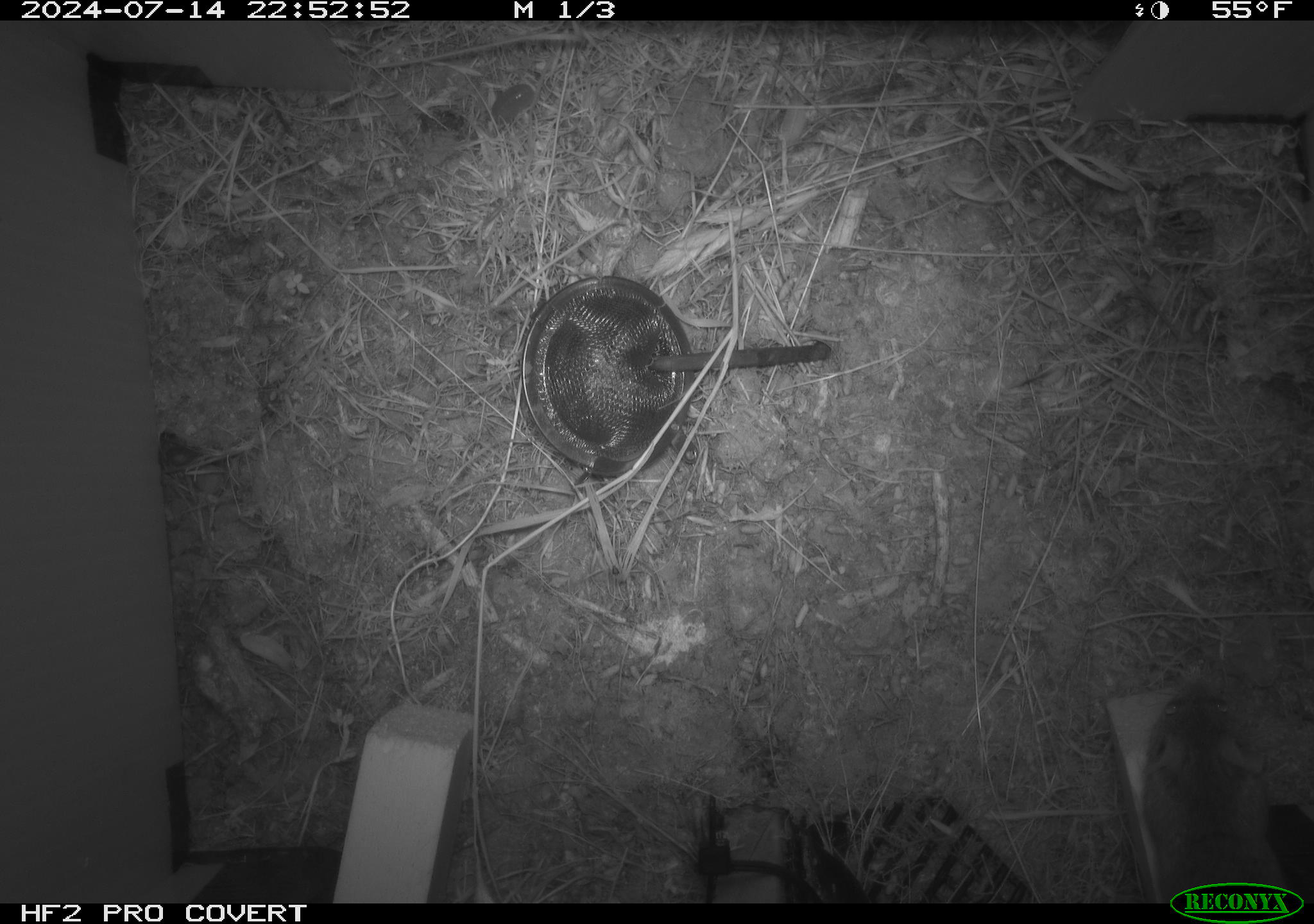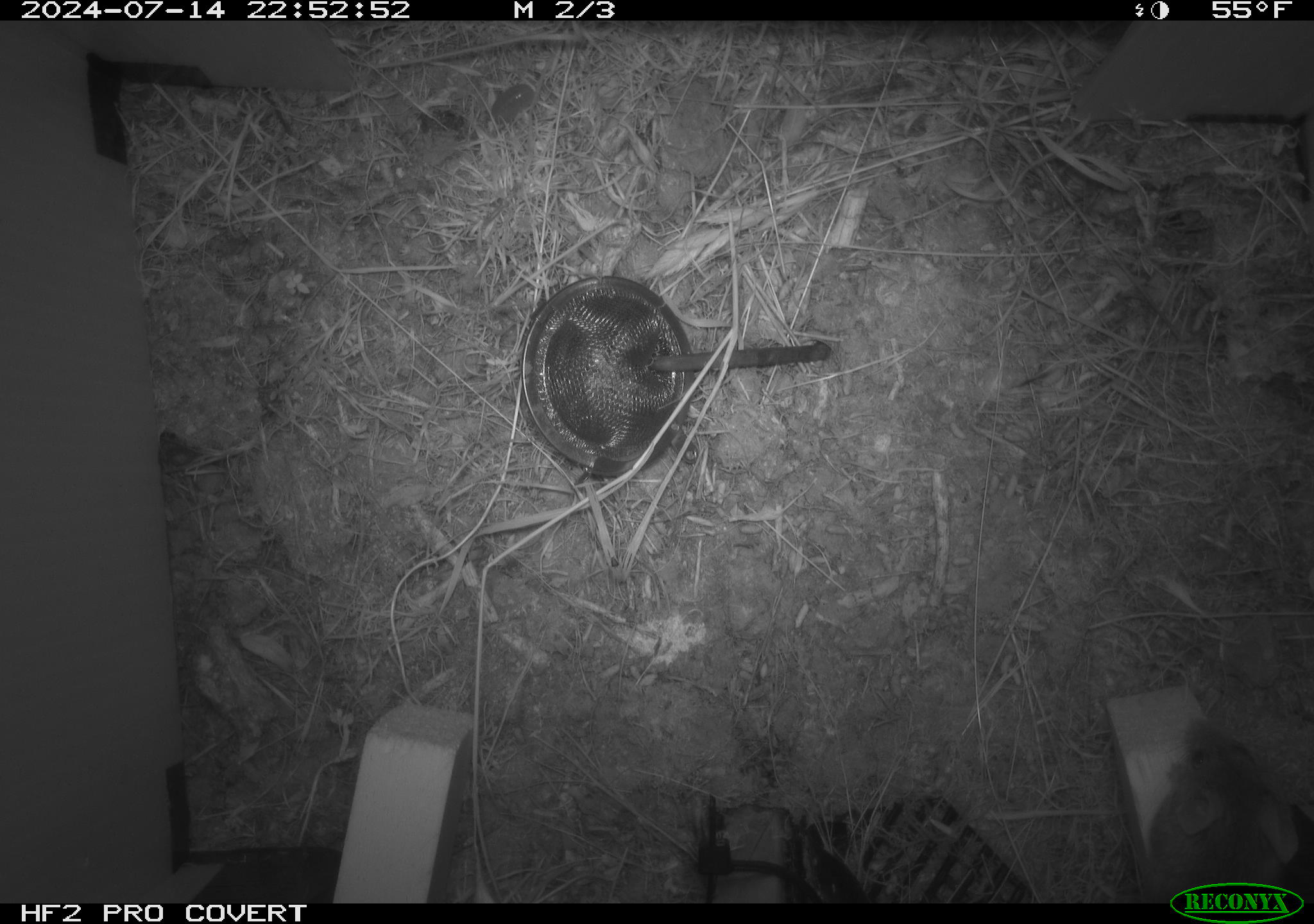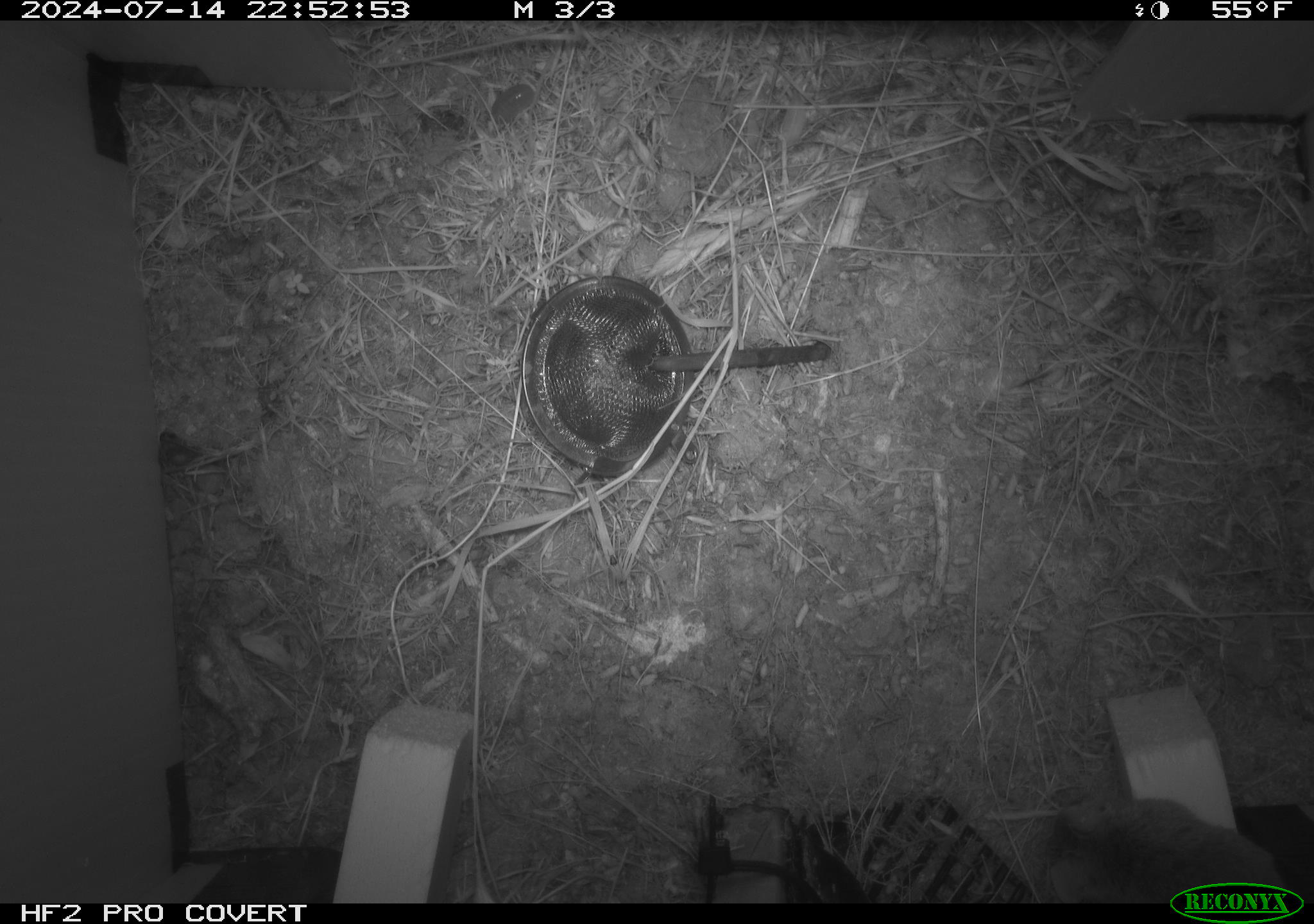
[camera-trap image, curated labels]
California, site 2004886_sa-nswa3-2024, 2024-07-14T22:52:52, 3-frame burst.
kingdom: Animalia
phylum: Chordata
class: Mammalia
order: Rodentia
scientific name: Rodentia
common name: rodent